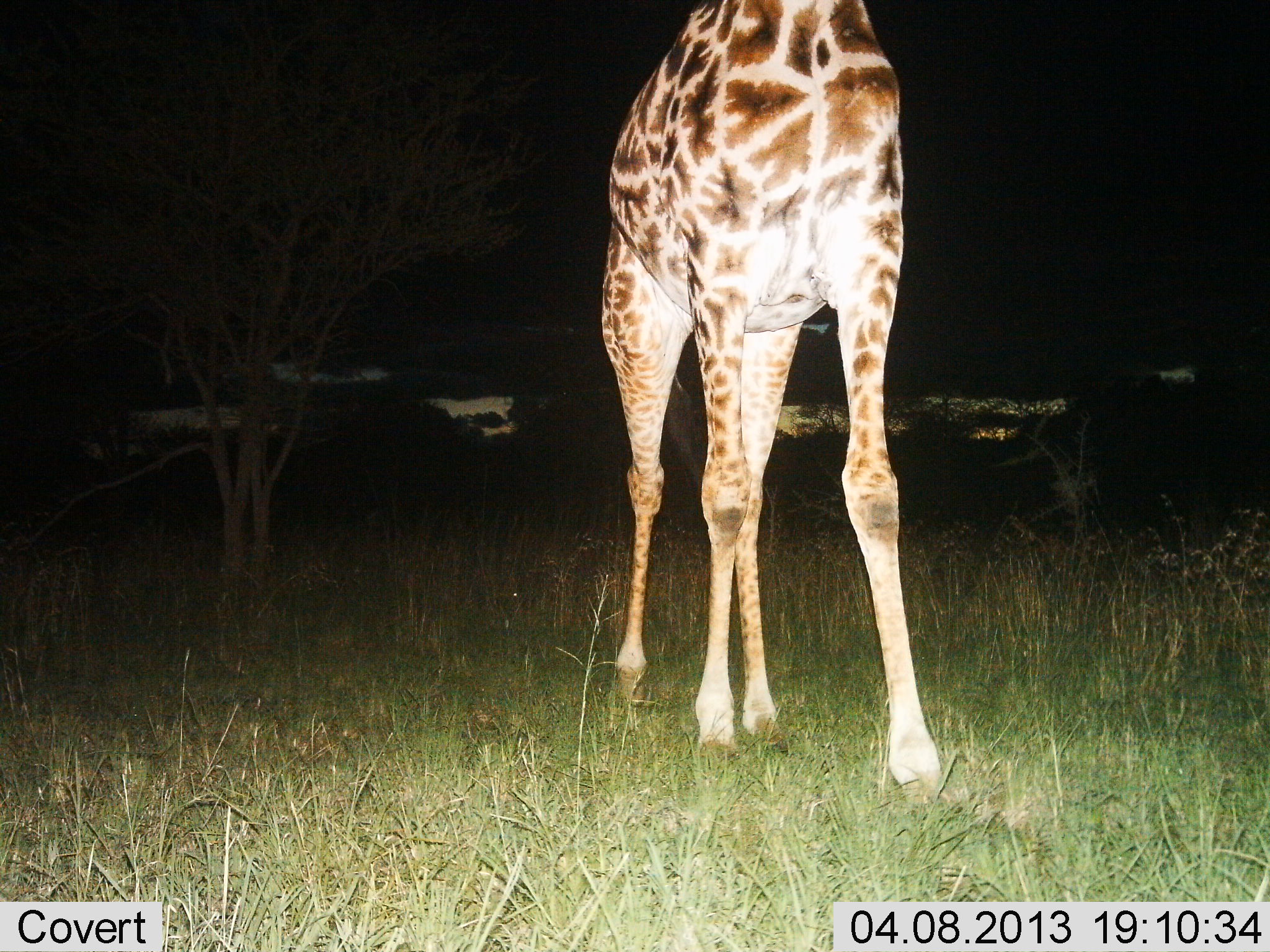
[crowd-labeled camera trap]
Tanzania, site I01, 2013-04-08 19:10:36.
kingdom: Animalia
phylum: Chordata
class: Mammalia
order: Artiodactyla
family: Giraffidae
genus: Giraffa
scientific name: Giraffa camelopardalis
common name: giraffe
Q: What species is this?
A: Giraffe (Giraffa camelopardalis).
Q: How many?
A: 1.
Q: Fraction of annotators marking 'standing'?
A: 61%.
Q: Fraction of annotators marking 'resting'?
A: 0%.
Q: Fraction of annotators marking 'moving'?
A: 43%.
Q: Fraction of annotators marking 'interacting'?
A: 0%.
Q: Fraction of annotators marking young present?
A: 0%.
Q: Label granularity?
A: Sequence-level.